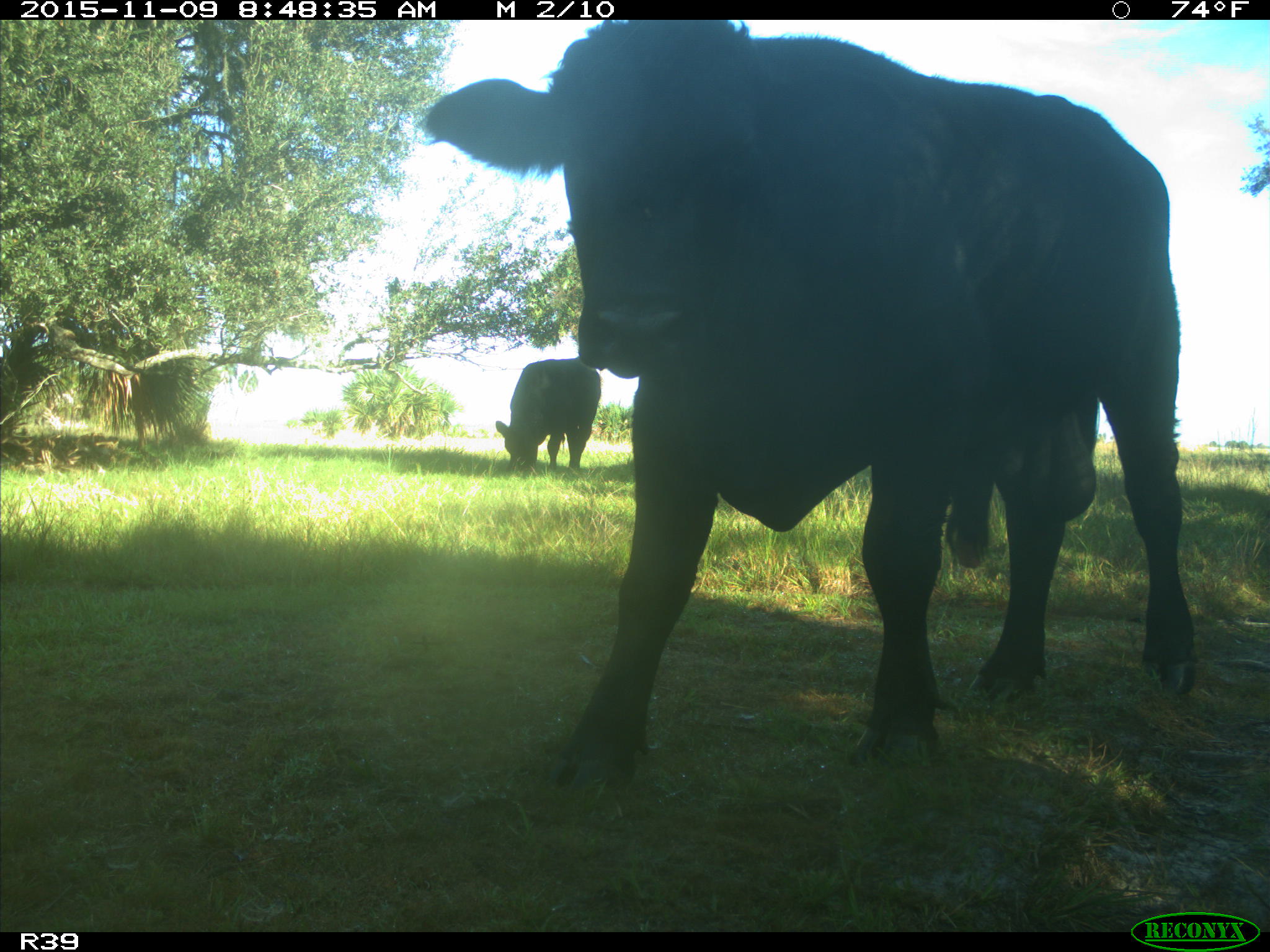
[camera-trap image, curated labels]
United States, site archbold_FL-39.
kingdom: Animalia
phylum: Chordata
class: Mammalia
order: Artiodactyla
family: Bovidae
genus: Bos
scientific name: Bos taurus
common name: domestic cow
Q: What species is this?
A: Bos taurus (domestic cow).